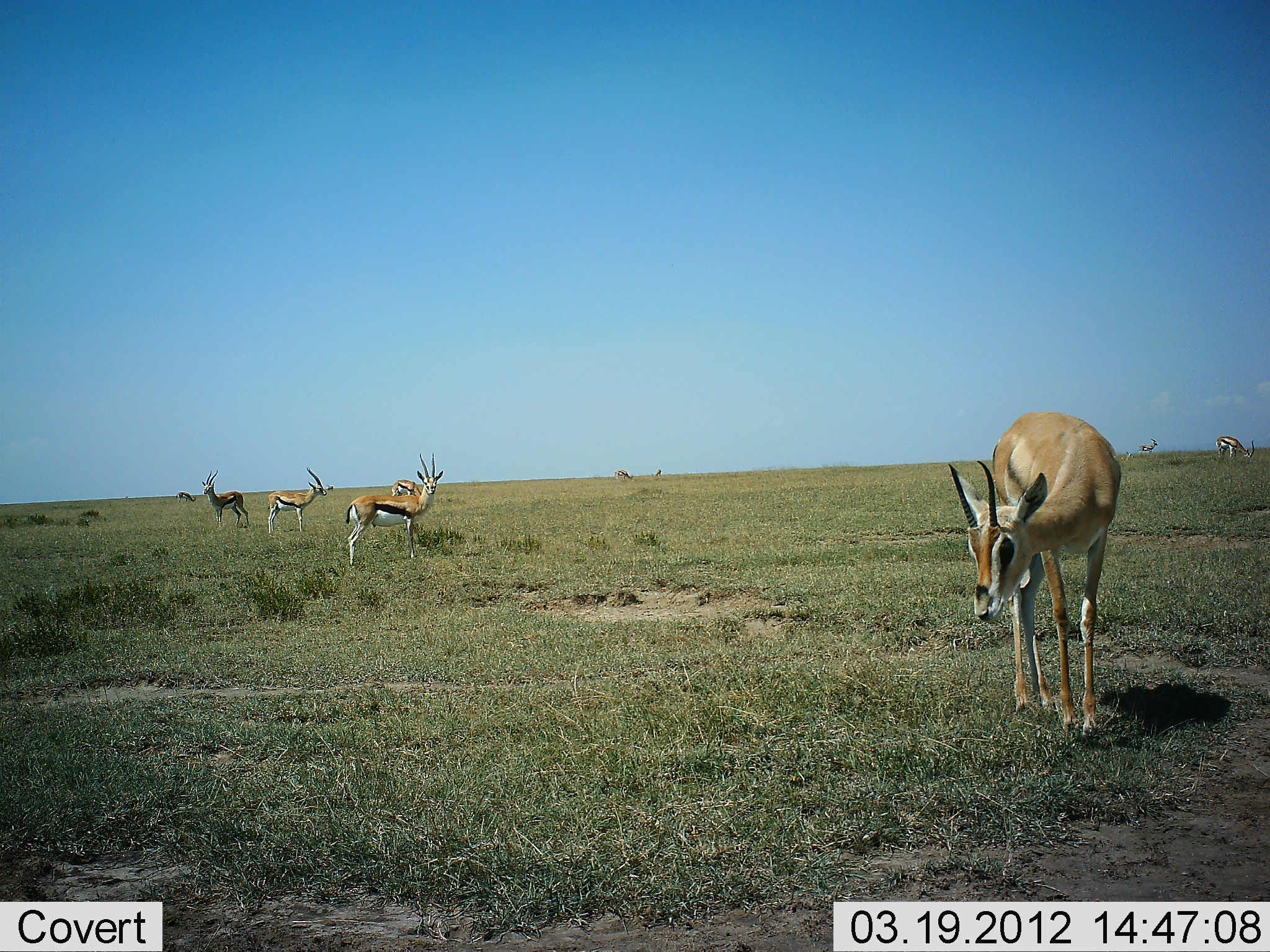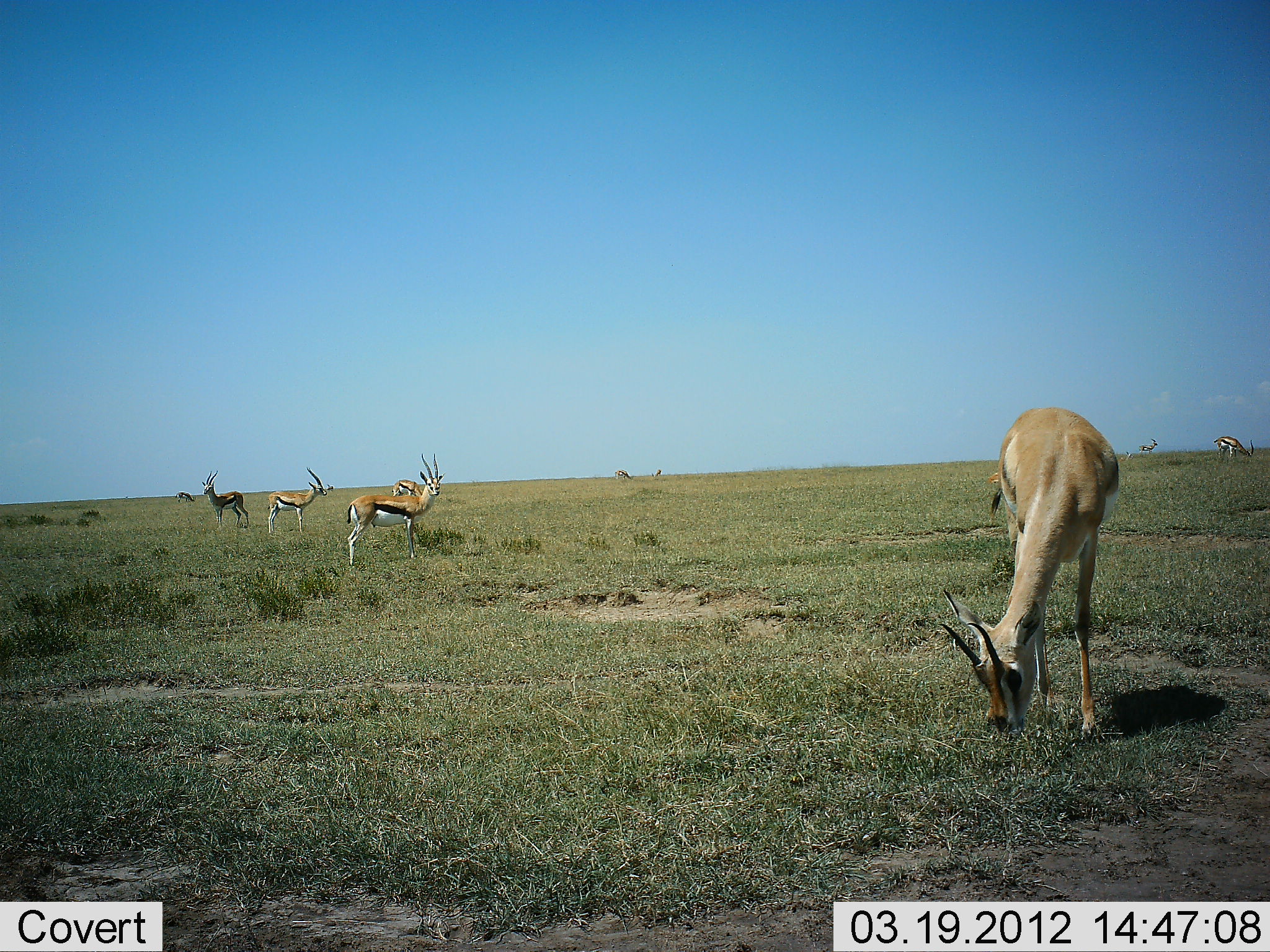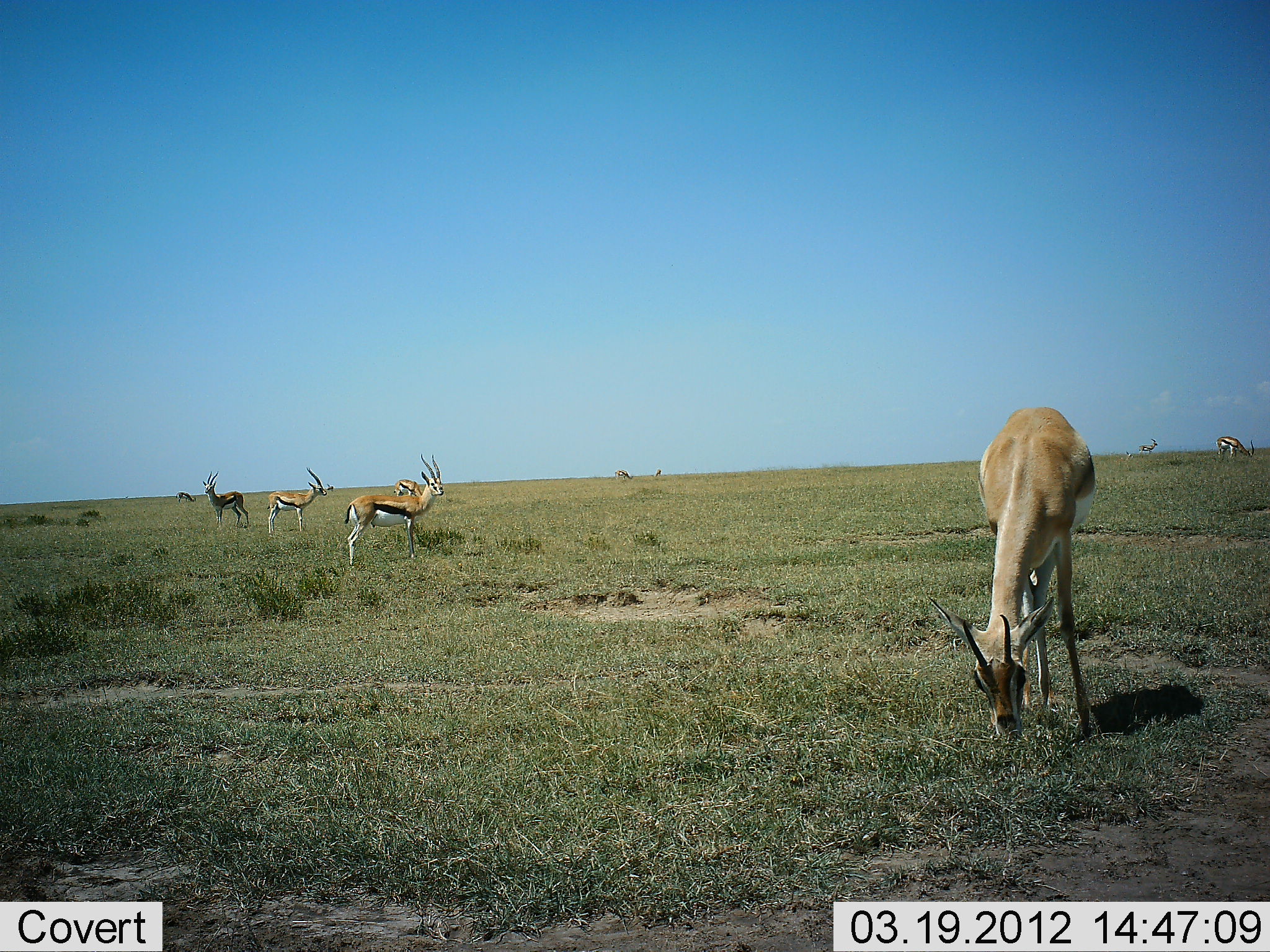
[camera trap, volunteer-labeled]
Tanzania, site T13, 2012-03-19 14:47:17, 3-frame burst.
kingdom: Animalia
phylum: Chordata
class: Mammalia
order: Artiodactyla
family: Bovidae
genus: Eudorcas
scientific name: Eudorcas thomsonii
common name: thomson's gazelle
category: gazellethomsons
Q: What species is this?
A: Gazellethomsons (thomson's gazelle) (Eudorcas thomsonii).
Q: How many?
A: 7.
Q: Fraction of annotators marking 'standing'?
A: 70%.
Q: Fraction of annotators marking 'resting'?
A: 5%.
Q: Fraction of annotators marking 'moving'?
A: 0%.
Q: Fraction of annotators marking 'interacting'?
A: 0%.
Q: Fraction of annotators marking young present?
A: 0%.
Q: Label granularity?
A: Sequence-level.